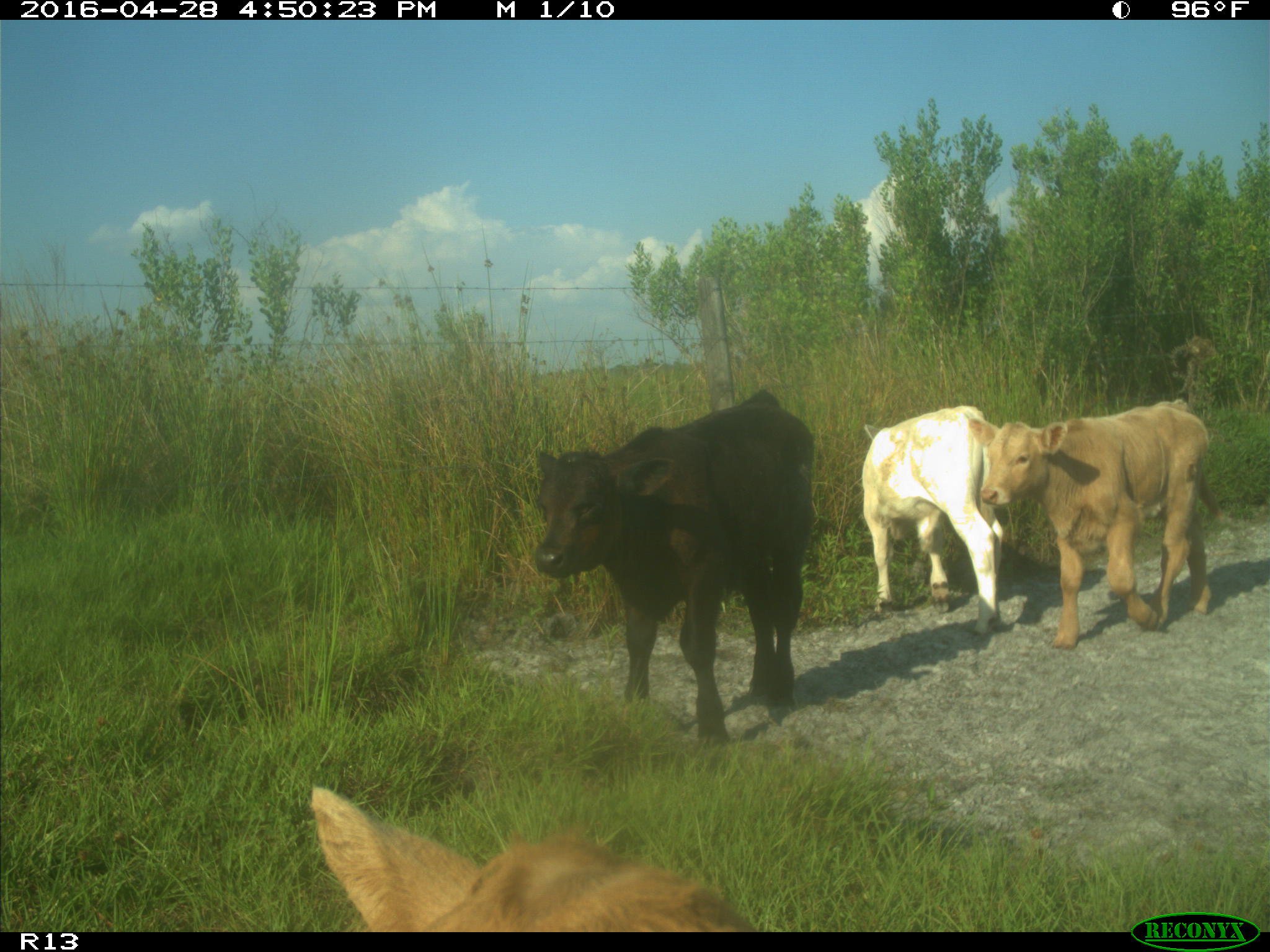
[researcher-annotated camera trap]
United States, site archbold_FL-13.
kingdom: Animalia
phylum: Chordata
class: Mammalia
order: Artiodactyla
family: Bovidae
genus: Bos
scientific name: Bos taurus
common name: domestic cow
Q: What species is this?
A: Bos taurus (domestic cow).